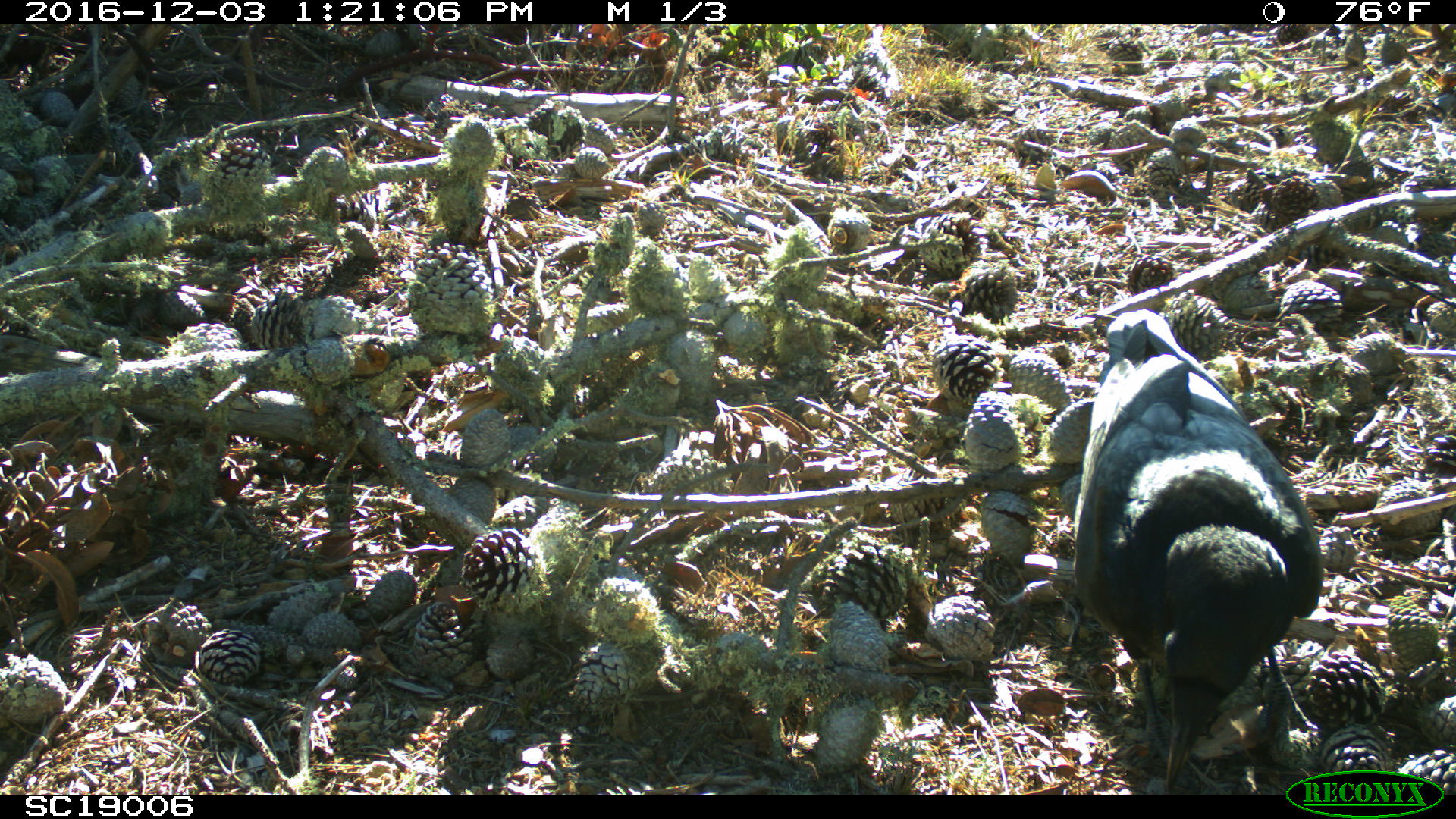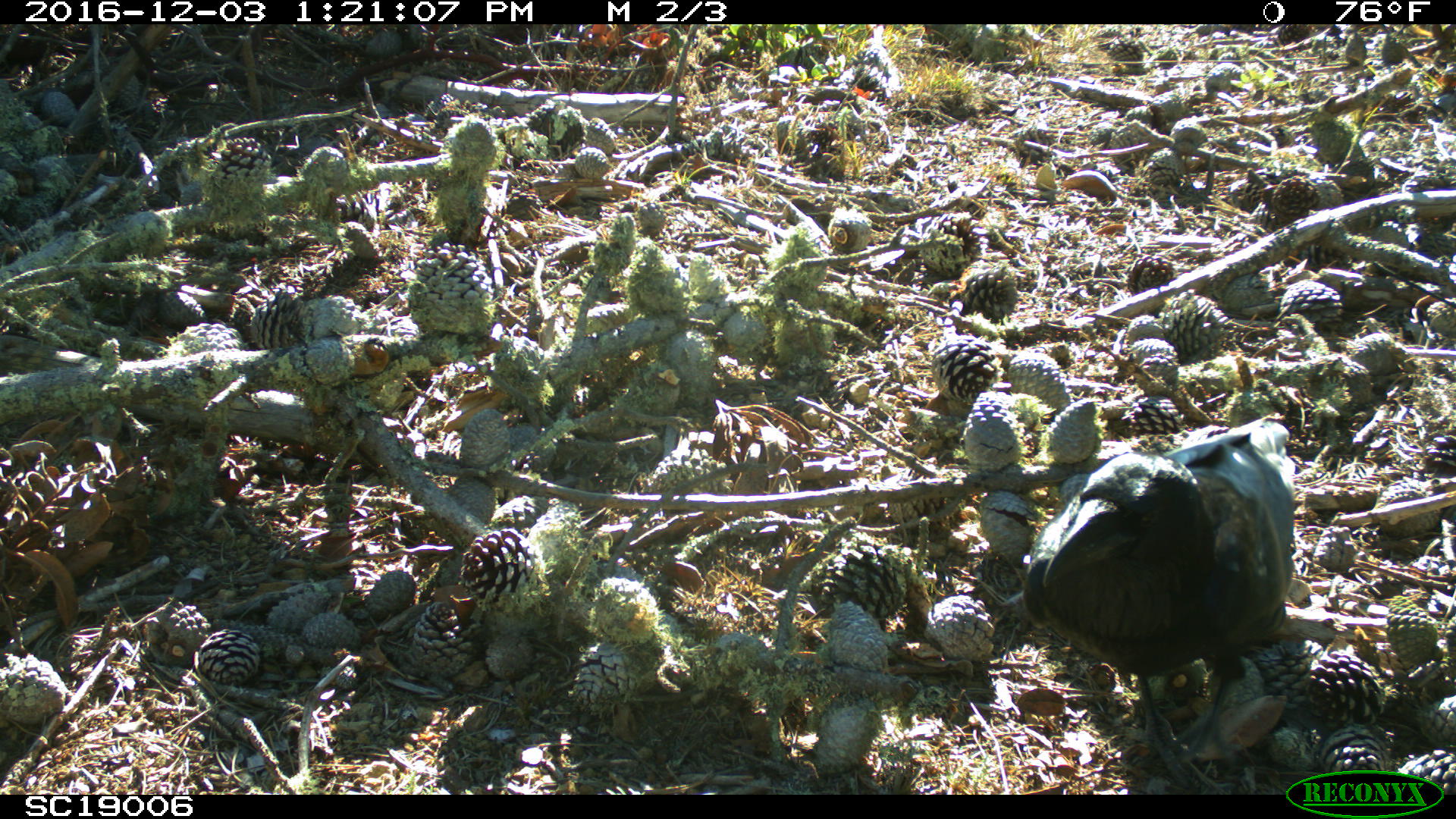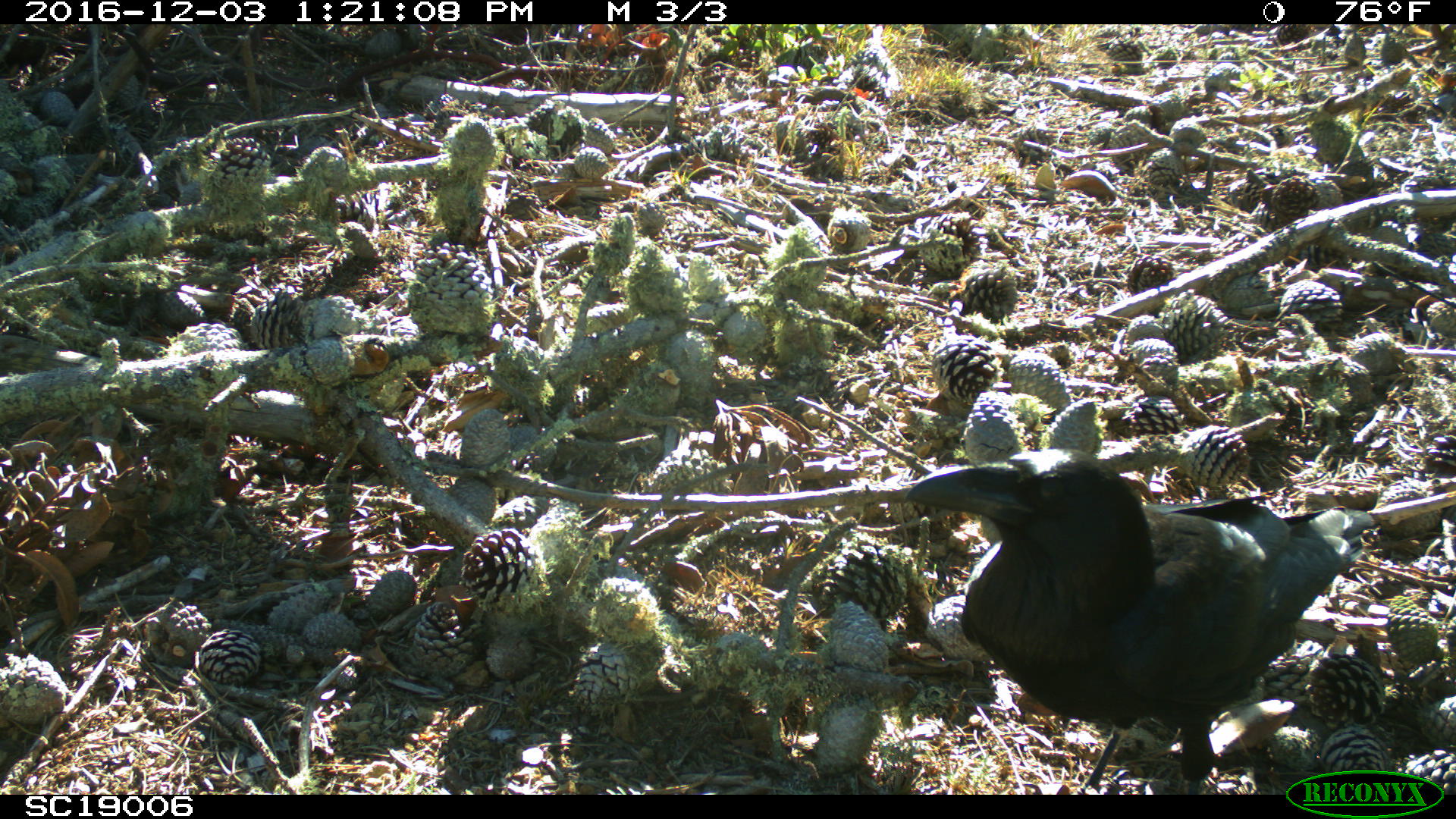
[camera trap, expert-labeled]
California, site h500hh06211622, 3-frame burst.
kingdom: Animalia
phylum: Chordata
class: Aves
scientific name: Aves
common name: bird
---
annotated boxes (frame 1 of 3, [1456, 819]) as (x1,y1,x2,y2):
bird: (1073,309,1316,792)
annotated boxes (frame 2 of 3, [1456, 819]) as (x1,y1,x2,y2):
bird: (1023,414,1294,790)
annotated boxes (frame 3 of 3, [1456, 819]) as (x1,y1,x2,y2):
bird: (904,448,1373,794)